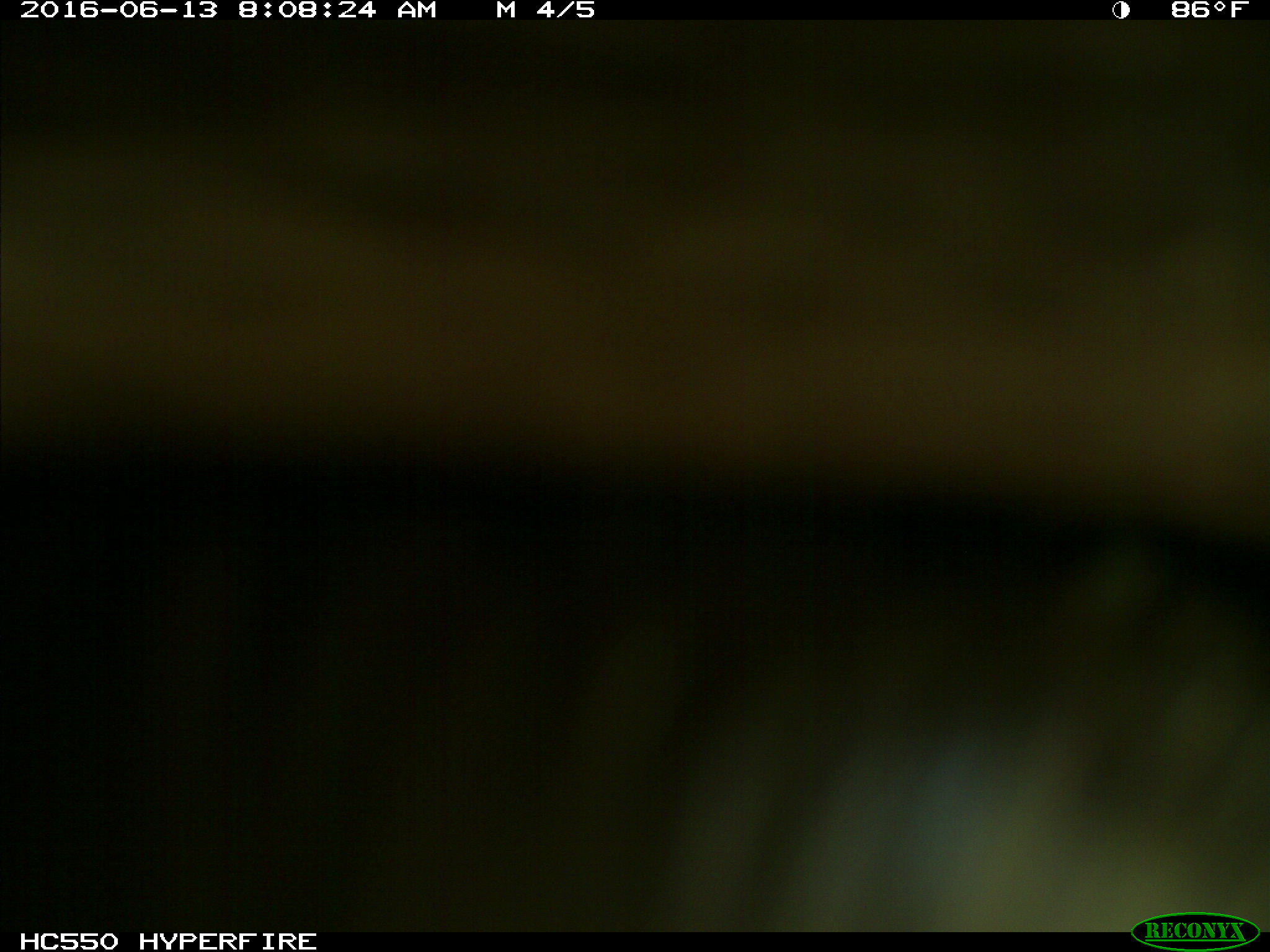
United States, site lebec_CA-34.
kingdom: Animalia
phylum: Chordata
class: Mammalia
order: Artiodactyla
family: Bovidae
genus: Bos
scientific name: Bos taurus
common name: domestic cow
Bos taurus (domestic cow).